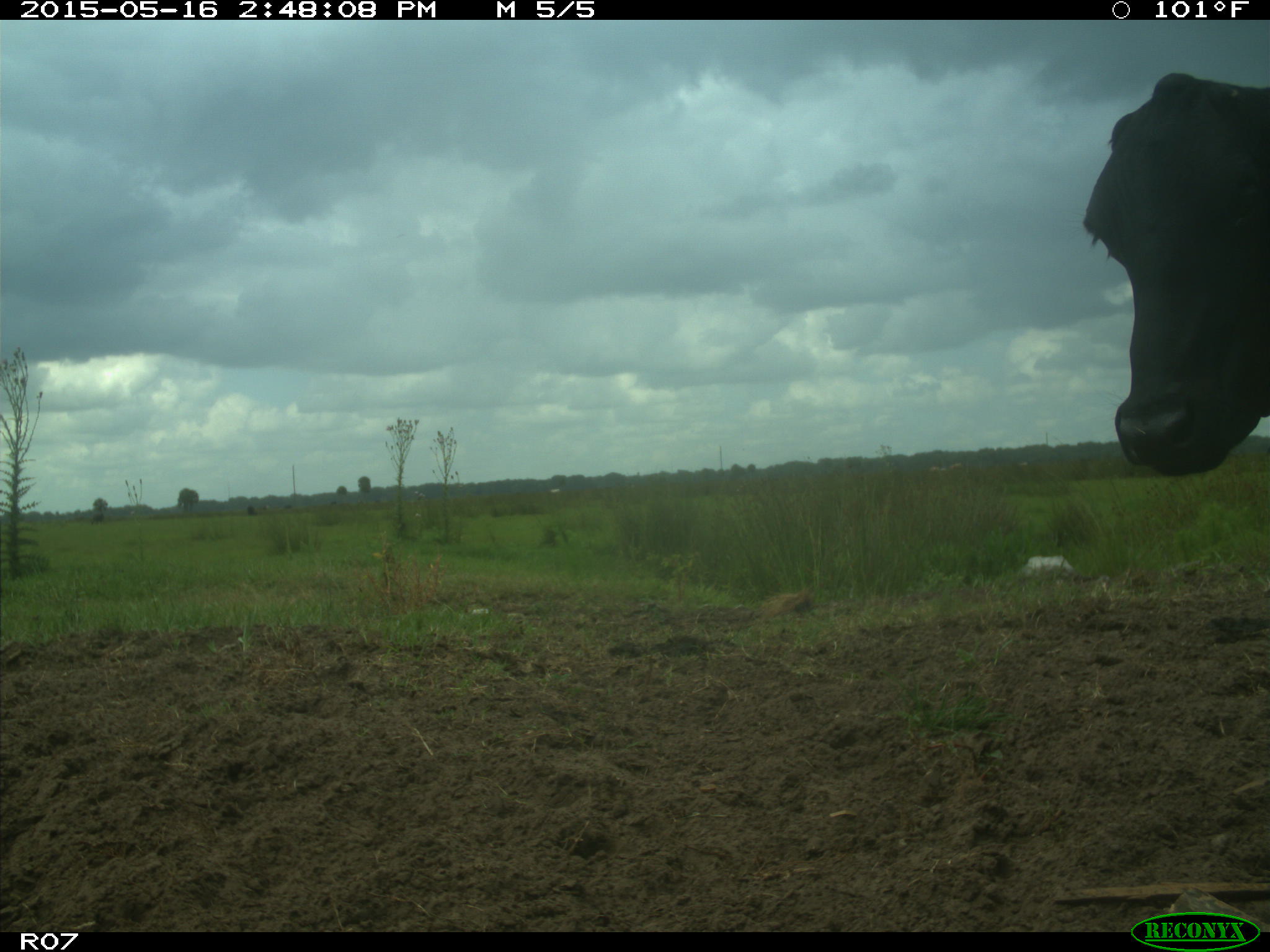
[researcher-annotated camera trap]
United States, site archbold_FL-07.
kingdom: Animalia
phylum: Chordata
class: Mammalia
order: Artiodactyla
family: Bovidae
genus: Bos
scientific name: Bos taurus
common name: domestic cow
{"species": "Bos taurus (domestic cow)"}